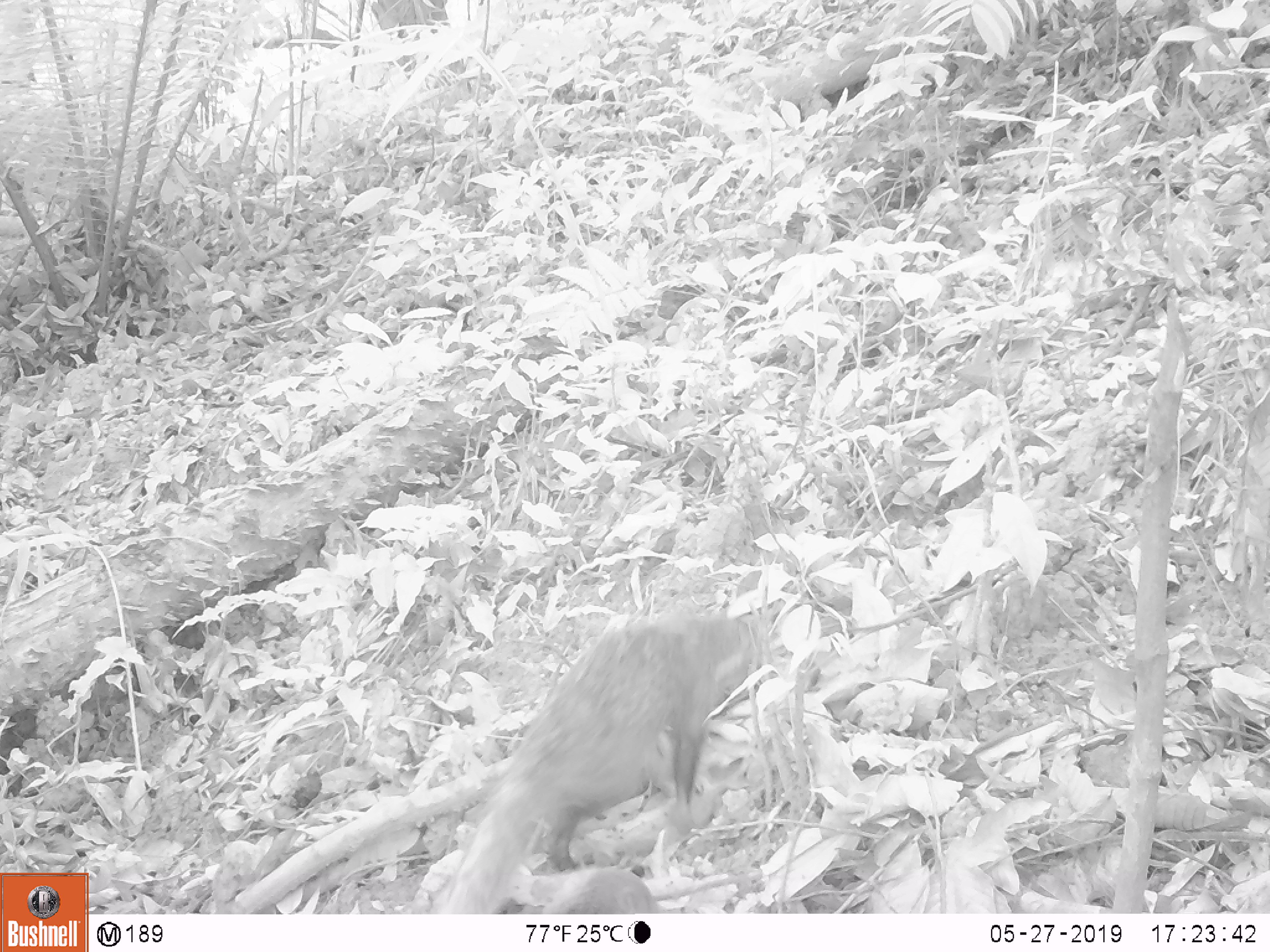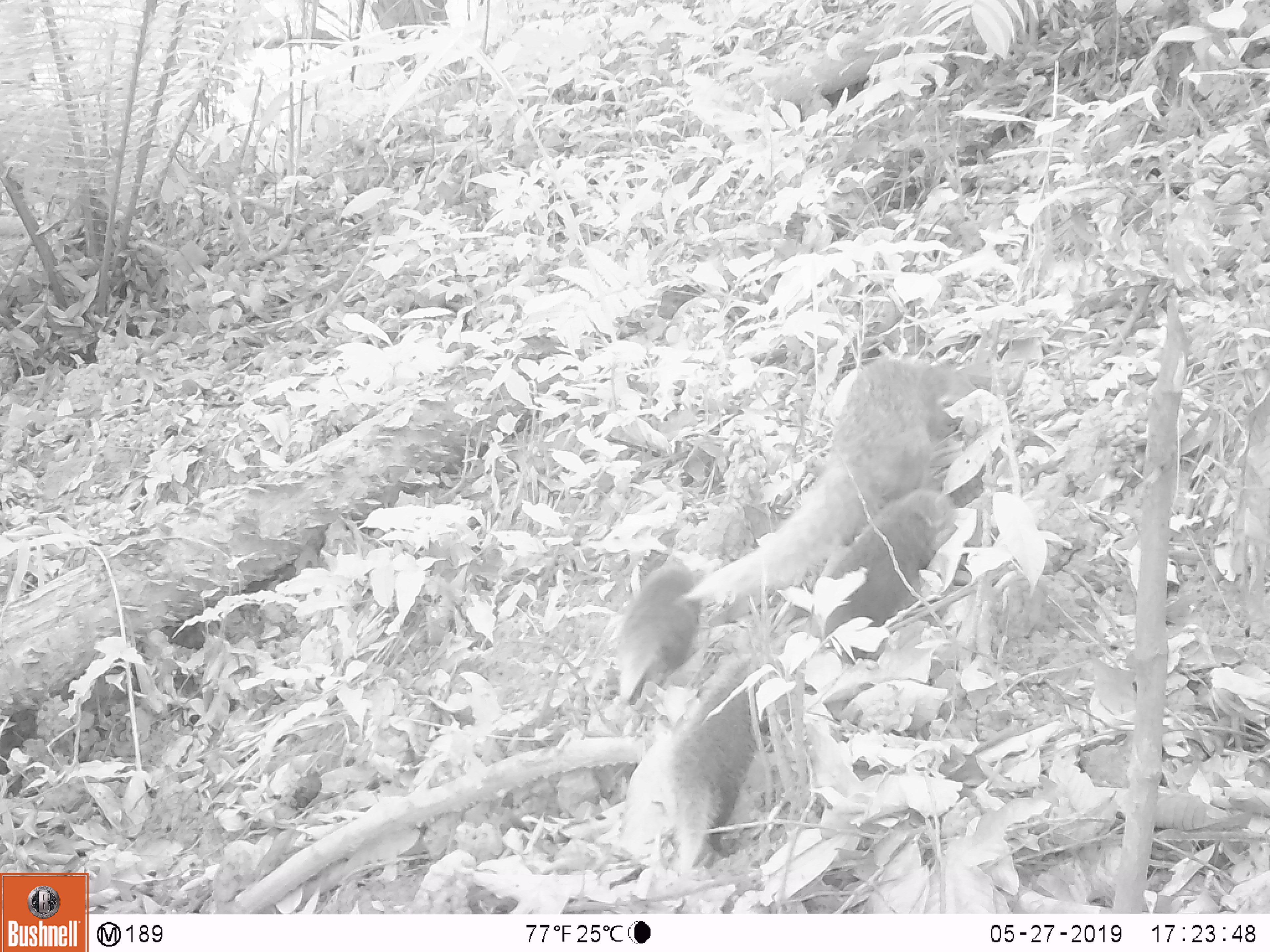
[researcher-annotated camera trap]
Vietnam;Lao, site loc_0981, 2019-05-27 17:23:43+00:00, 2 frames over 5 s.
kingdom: Animalia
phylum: Chordata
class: Mammalia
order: Carnivora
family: Herpestidae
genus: Urva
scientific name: Urva urva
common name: crab-eating mongoose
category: crab eating mongoose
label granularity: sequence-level